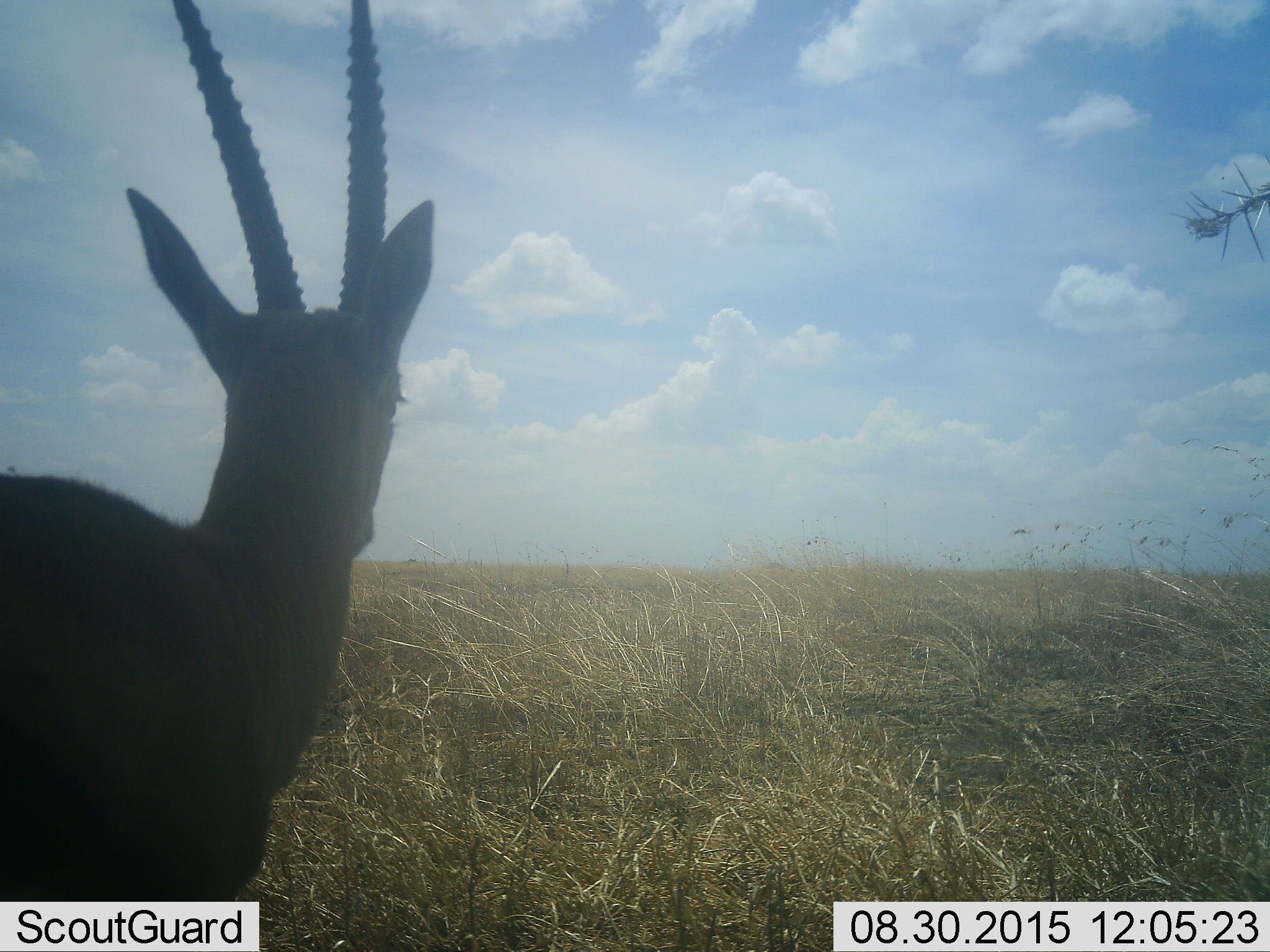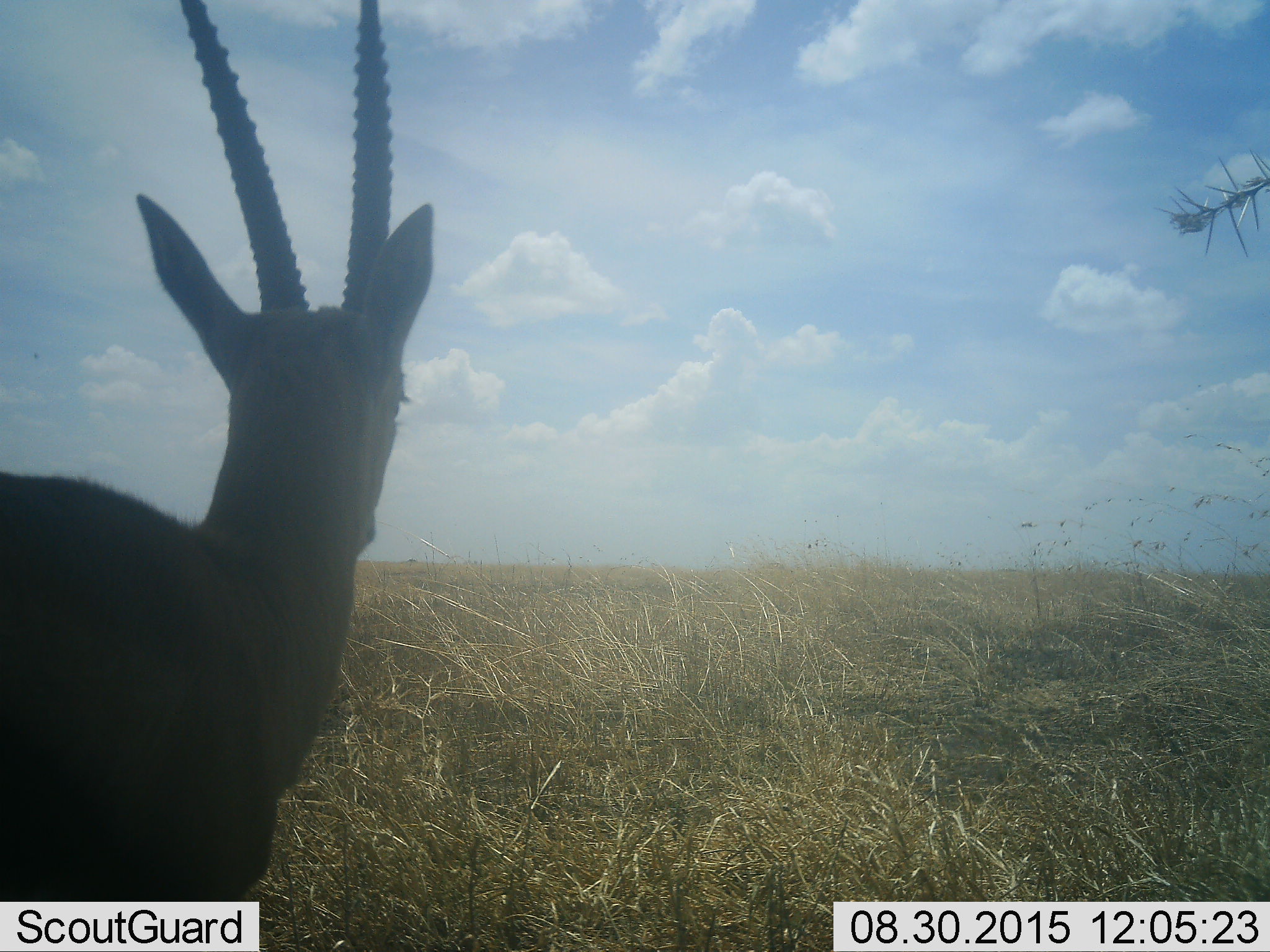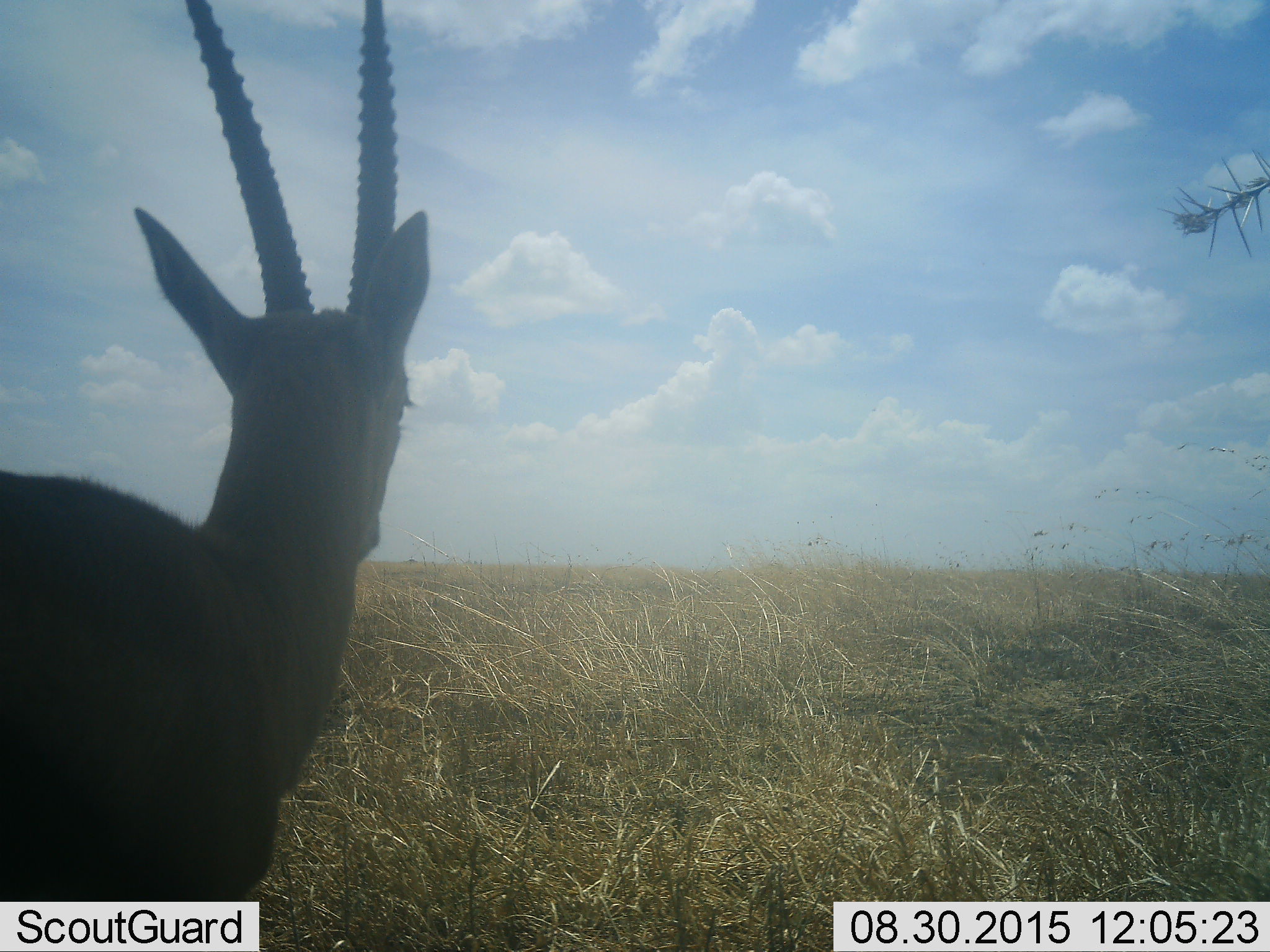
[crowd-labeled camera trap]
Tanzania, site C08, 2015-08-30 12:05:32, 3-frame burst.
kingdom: Animalia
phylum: Chordata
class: Mammalia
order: Artiodactyla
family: Bovidae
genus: Eudorcas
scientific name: Eudorcas thomsonii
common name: thomson's gazelle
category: gazellethomsons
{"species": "gazellethomsons (thomson's gazelle) (Eudorcas thomsonii)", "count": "1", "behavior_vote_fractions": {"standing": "100%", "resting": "0%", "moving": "0%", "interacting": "0%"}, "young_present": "0%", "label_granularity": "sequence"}